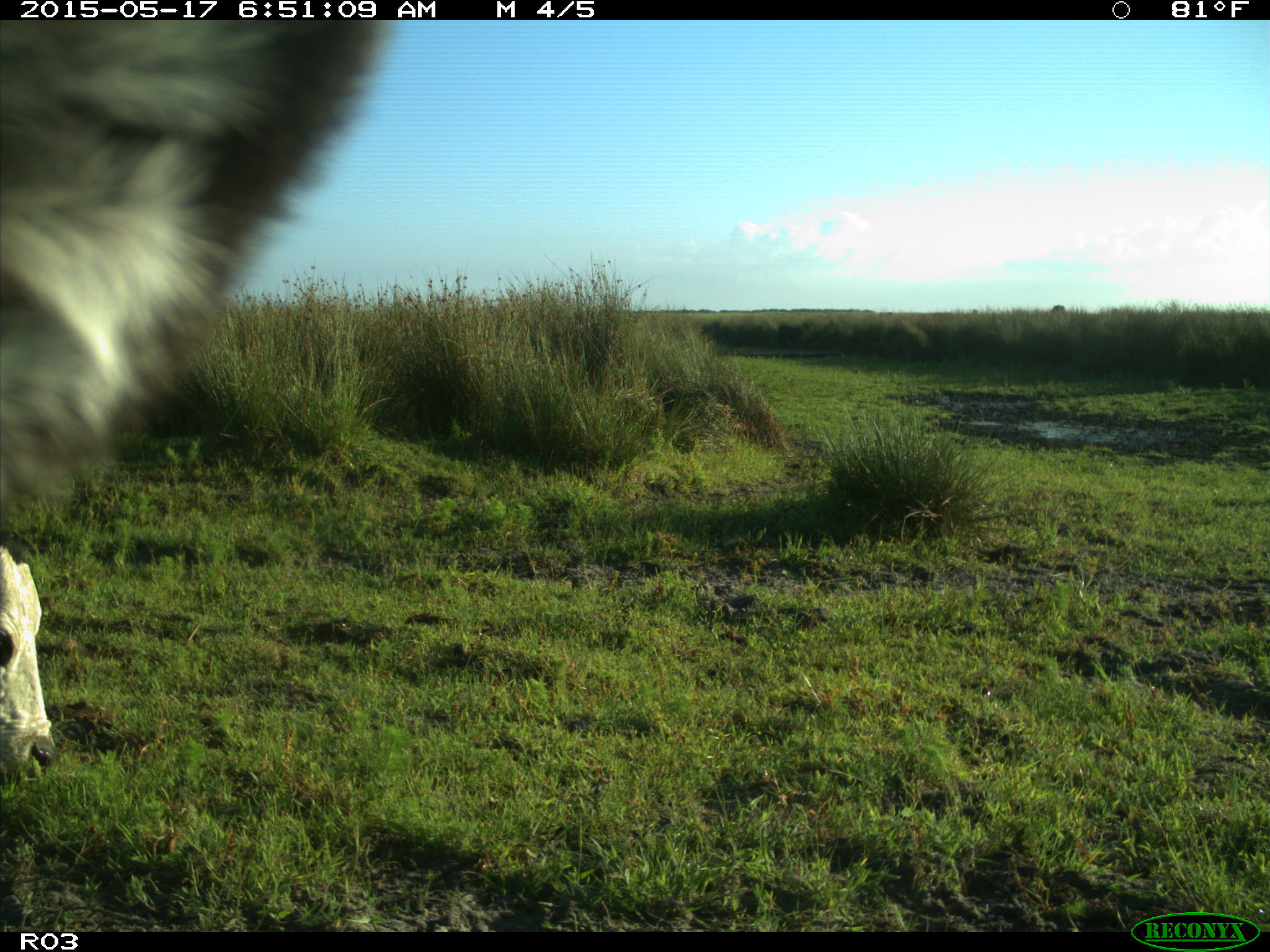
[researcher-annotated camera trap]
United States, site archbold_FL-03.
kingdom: Animalia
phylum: Chordata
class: Mammalia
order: Artiodactyla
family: Bovidae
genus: Bos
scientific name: Bos taurus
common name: domestic cow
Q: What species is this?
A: Bos taurus (domestic cow).